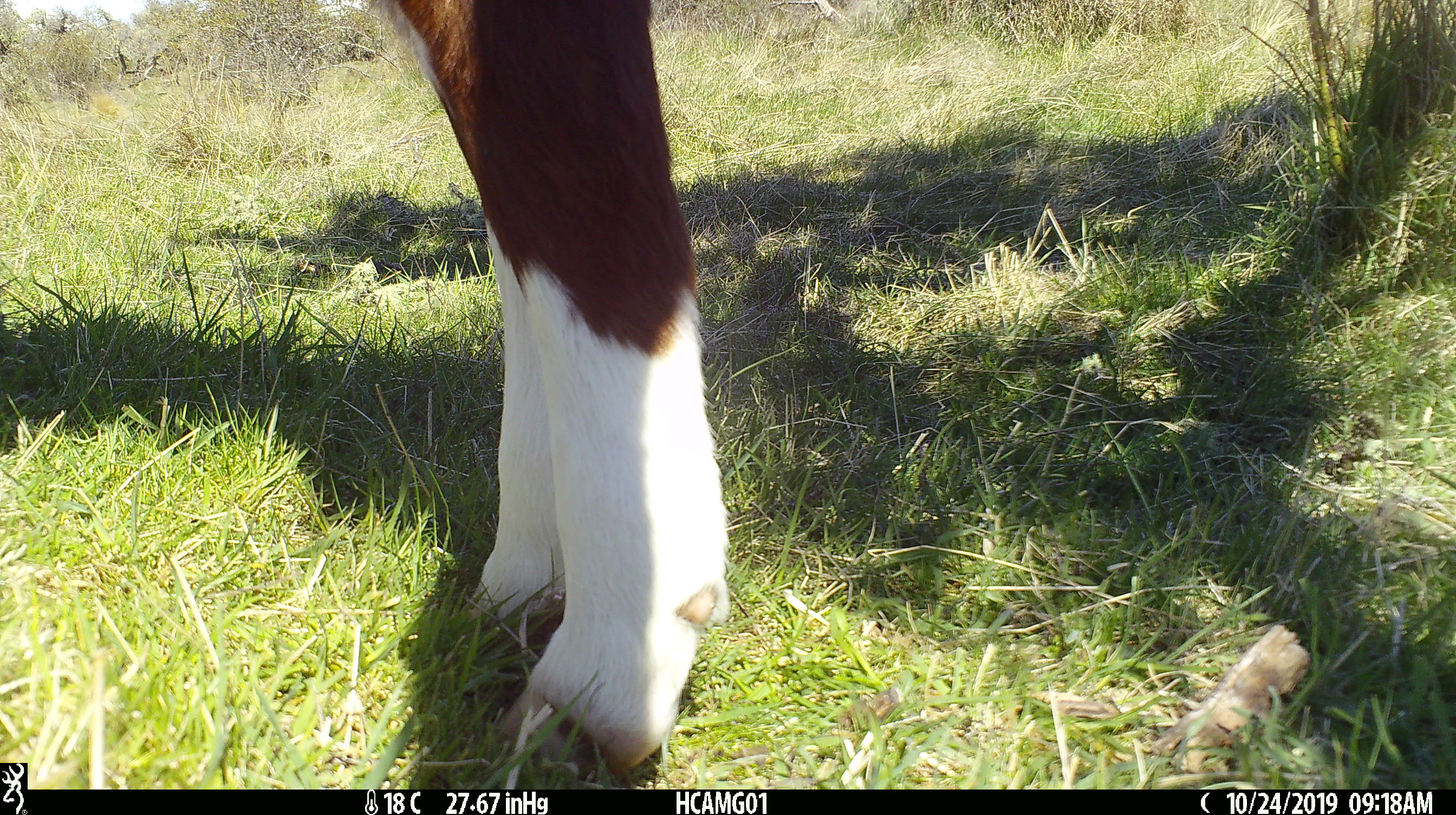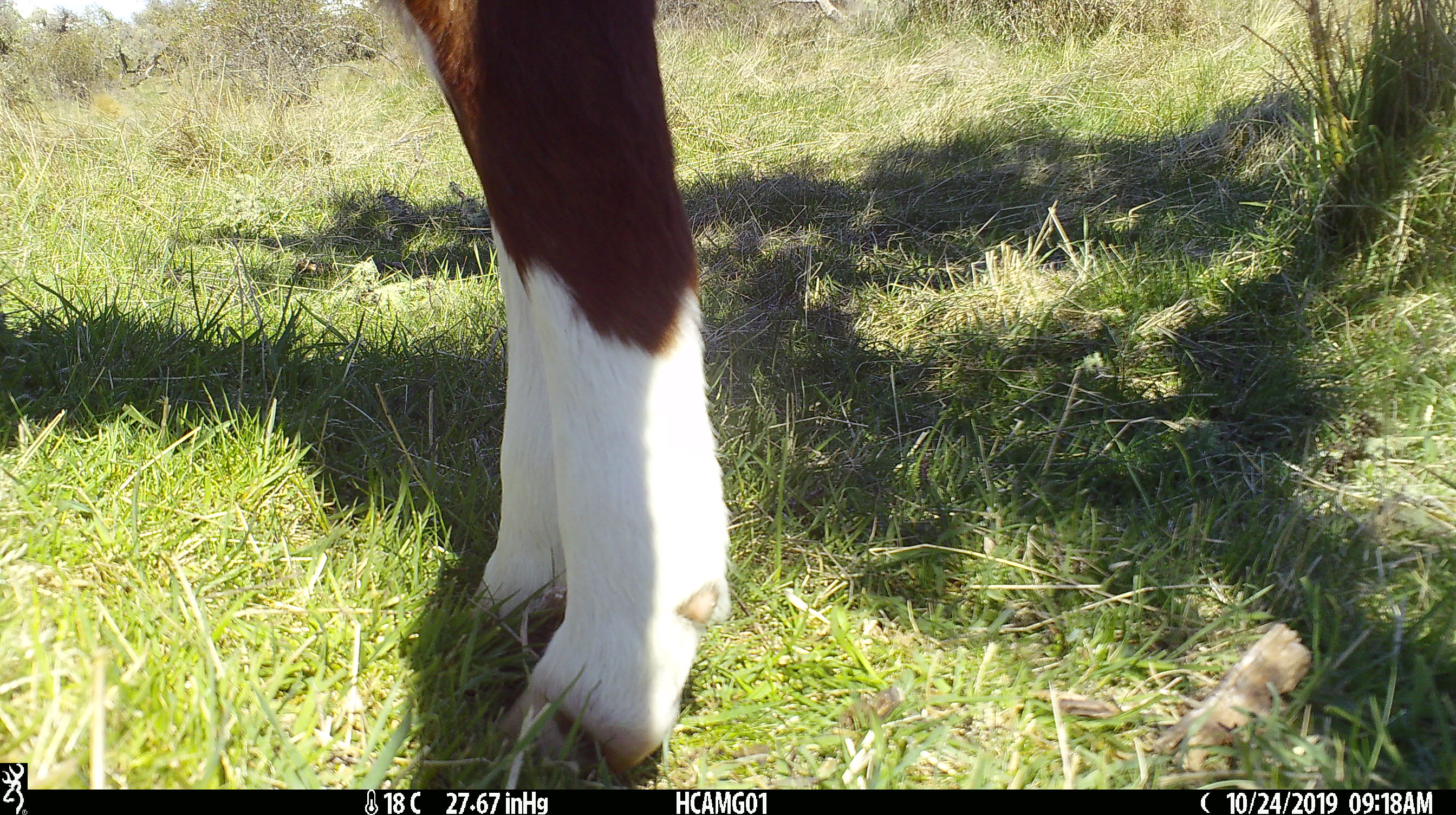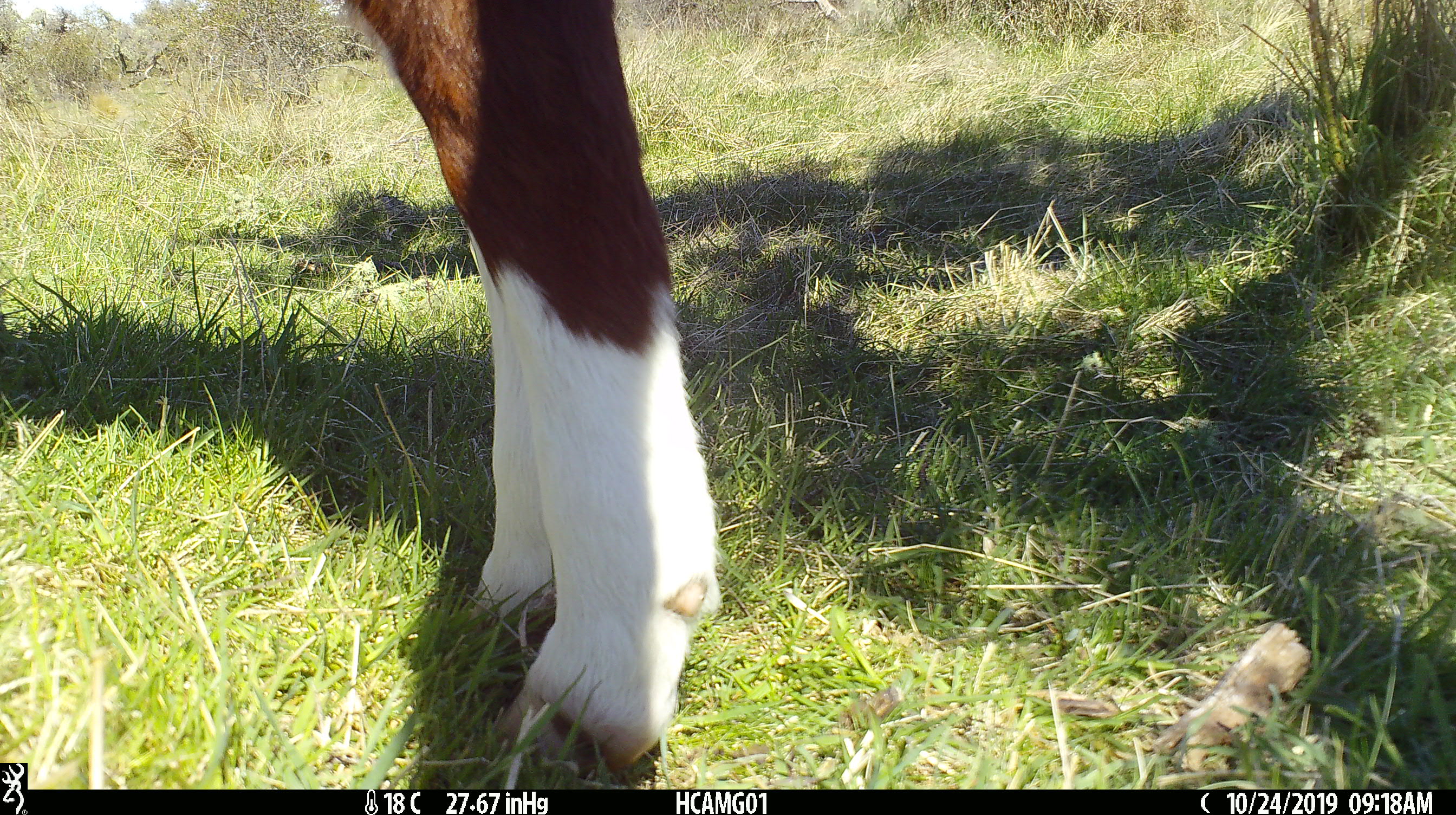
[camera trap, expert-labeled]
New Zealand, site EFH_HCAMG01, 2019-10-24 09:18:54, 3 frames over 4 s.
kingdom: Animalia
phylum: Chordata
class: Mammalia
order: Artiodactyla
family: Bovidae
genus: Bos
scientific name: Bos taurus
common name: domestic cow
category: cow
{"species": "cow (domestic cow) (Bos taurus)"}